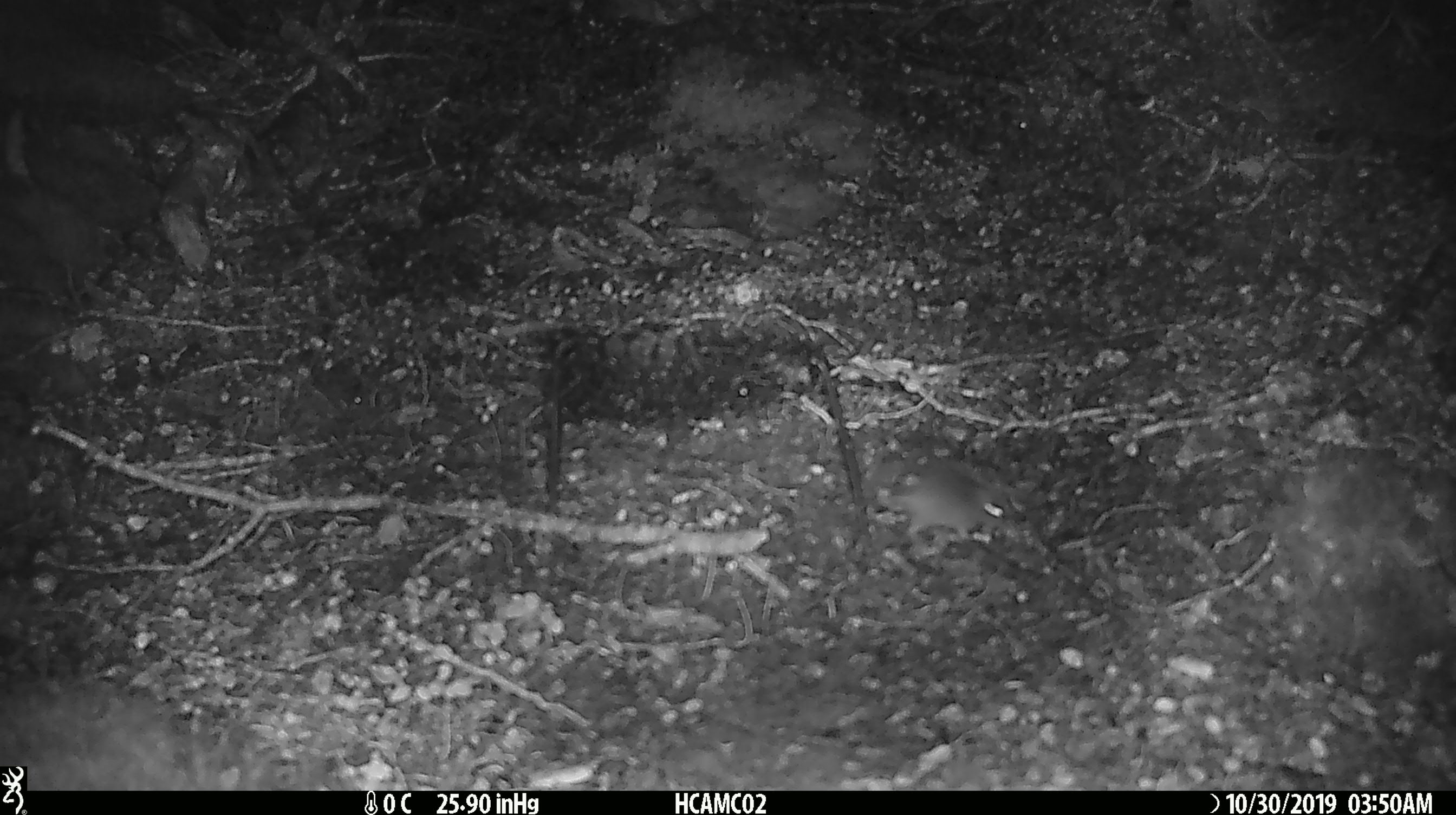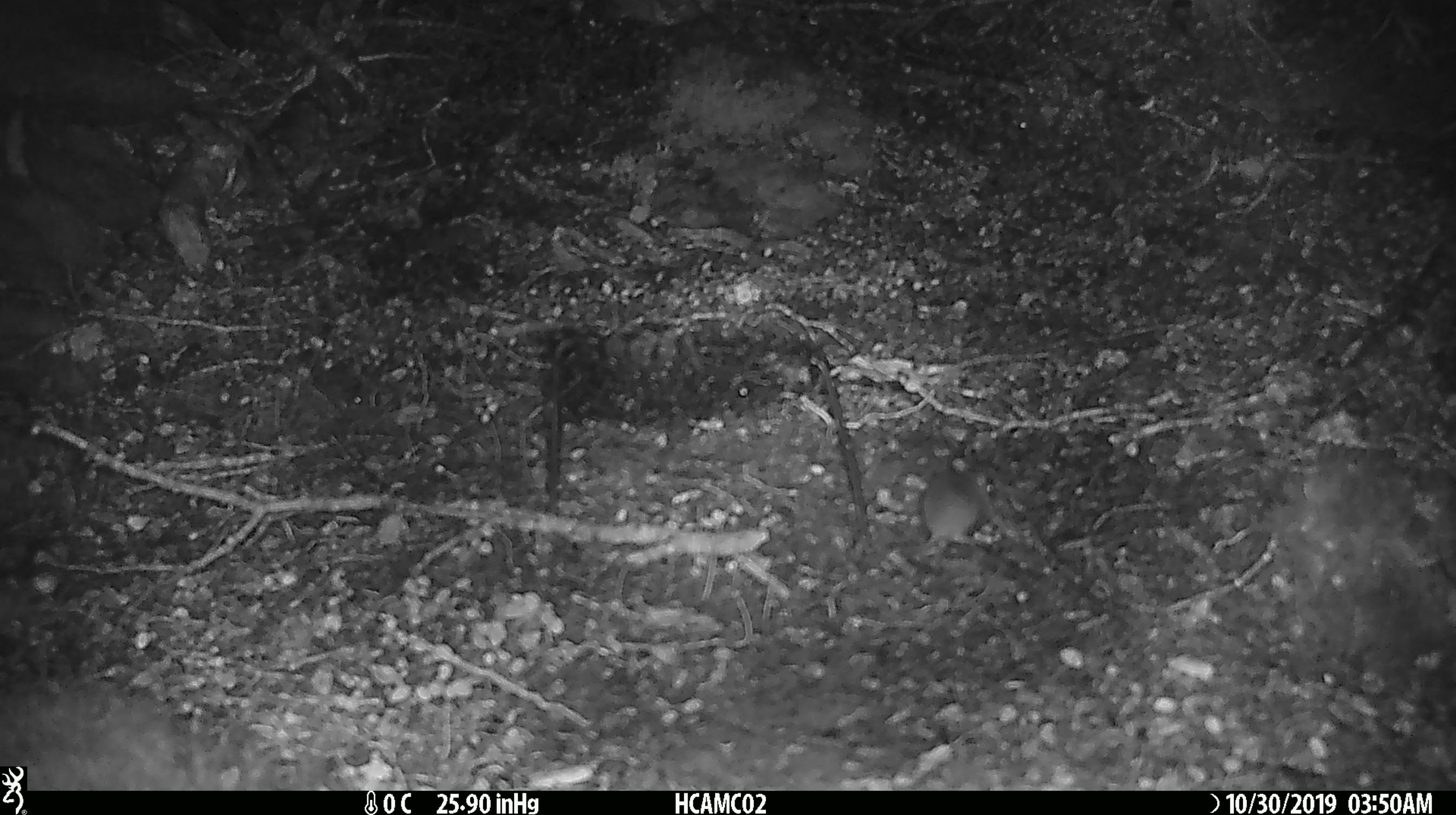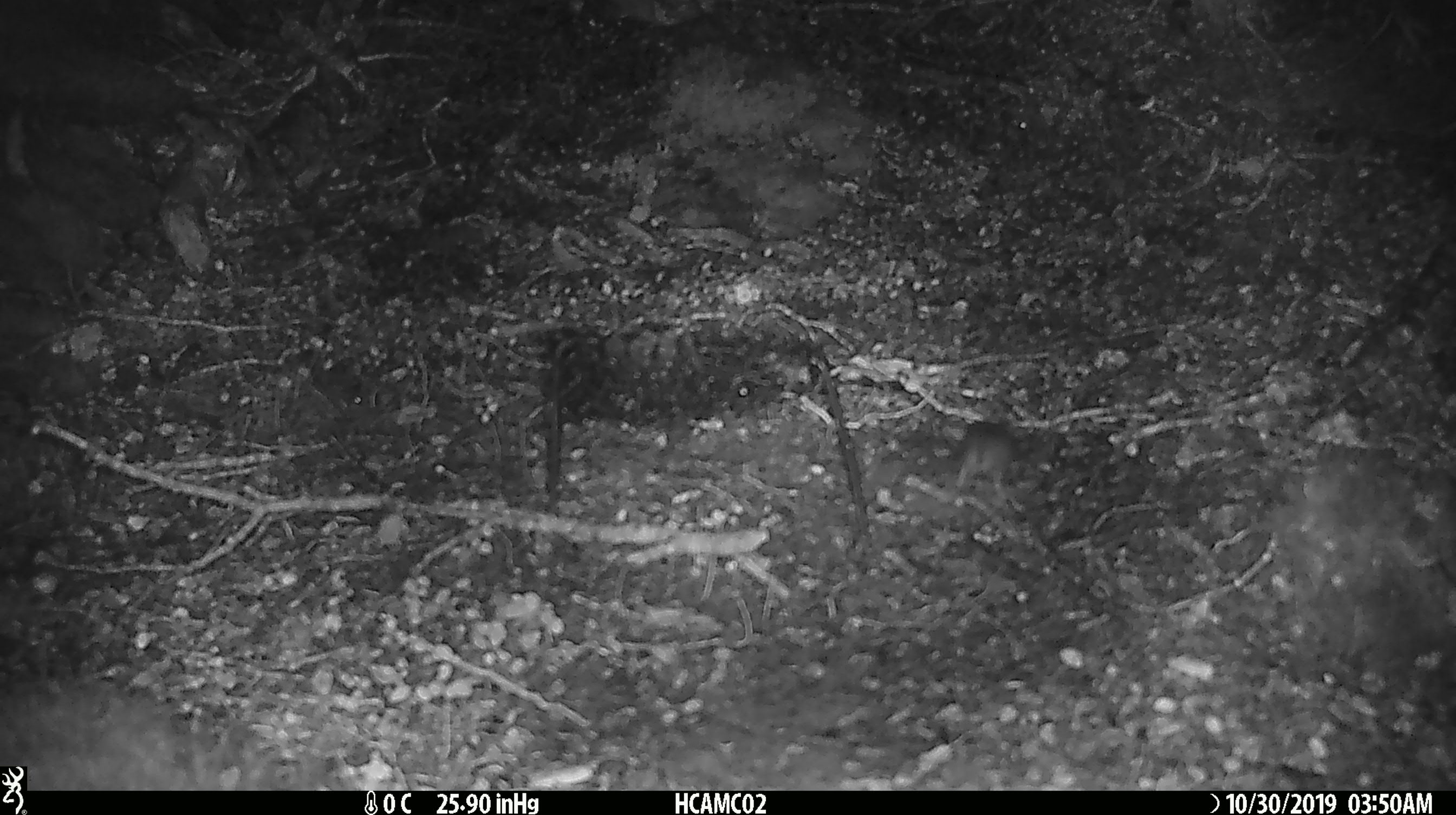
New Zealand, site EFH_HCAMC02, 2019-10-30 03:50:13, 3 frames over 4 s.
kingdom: Animalia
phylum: Chordata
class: Mammalia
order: Rodentia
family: Muridae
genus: Mus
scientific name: Mus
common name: mouse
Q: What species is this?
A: Mouse (Mus).